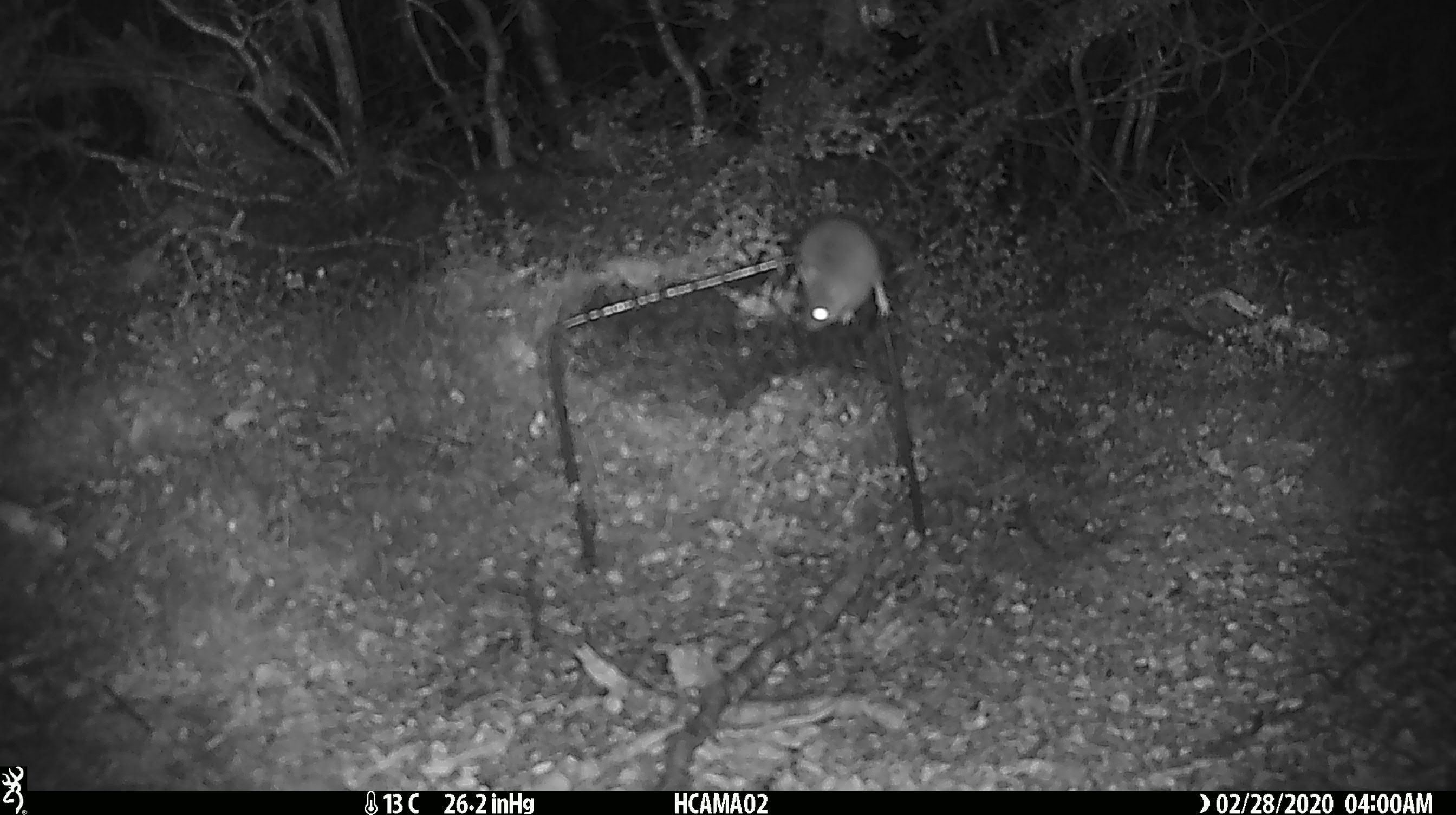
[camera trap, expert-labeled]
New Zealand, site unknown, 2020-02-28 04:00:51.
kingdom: Animalia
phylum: Chordata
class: Mammalia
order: Rodentia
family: Muridae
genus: Mus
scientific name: Mus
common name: mouse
Mouse (Mus).